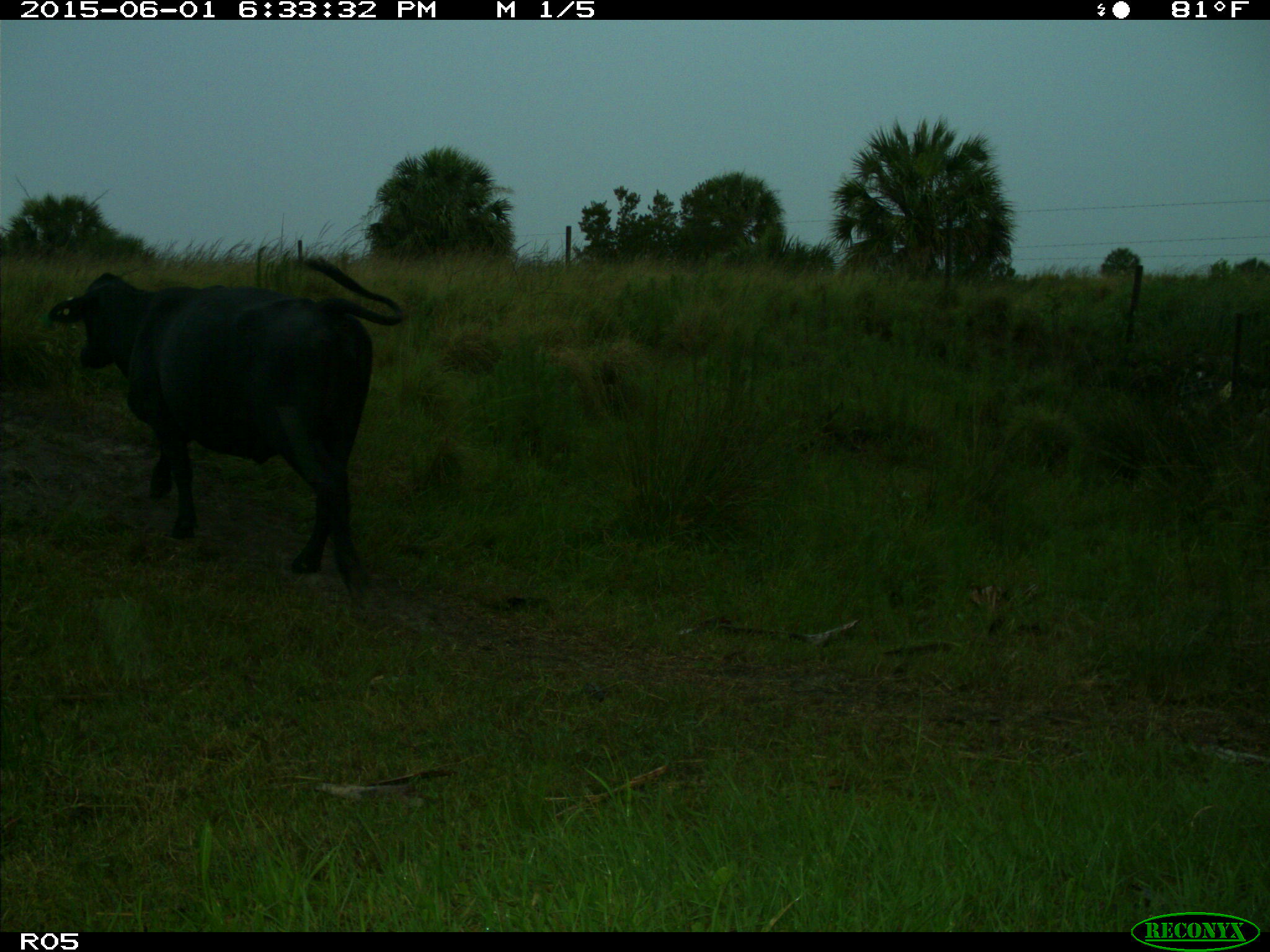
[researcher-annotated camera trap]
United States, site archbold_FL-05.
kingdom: Animalia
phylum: Chordata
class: Mammalia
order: Artiodactyla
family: Bovidae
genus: Bos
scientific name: Bos taurus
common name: domestic cow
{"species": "Bos taurus (domestic cow)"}